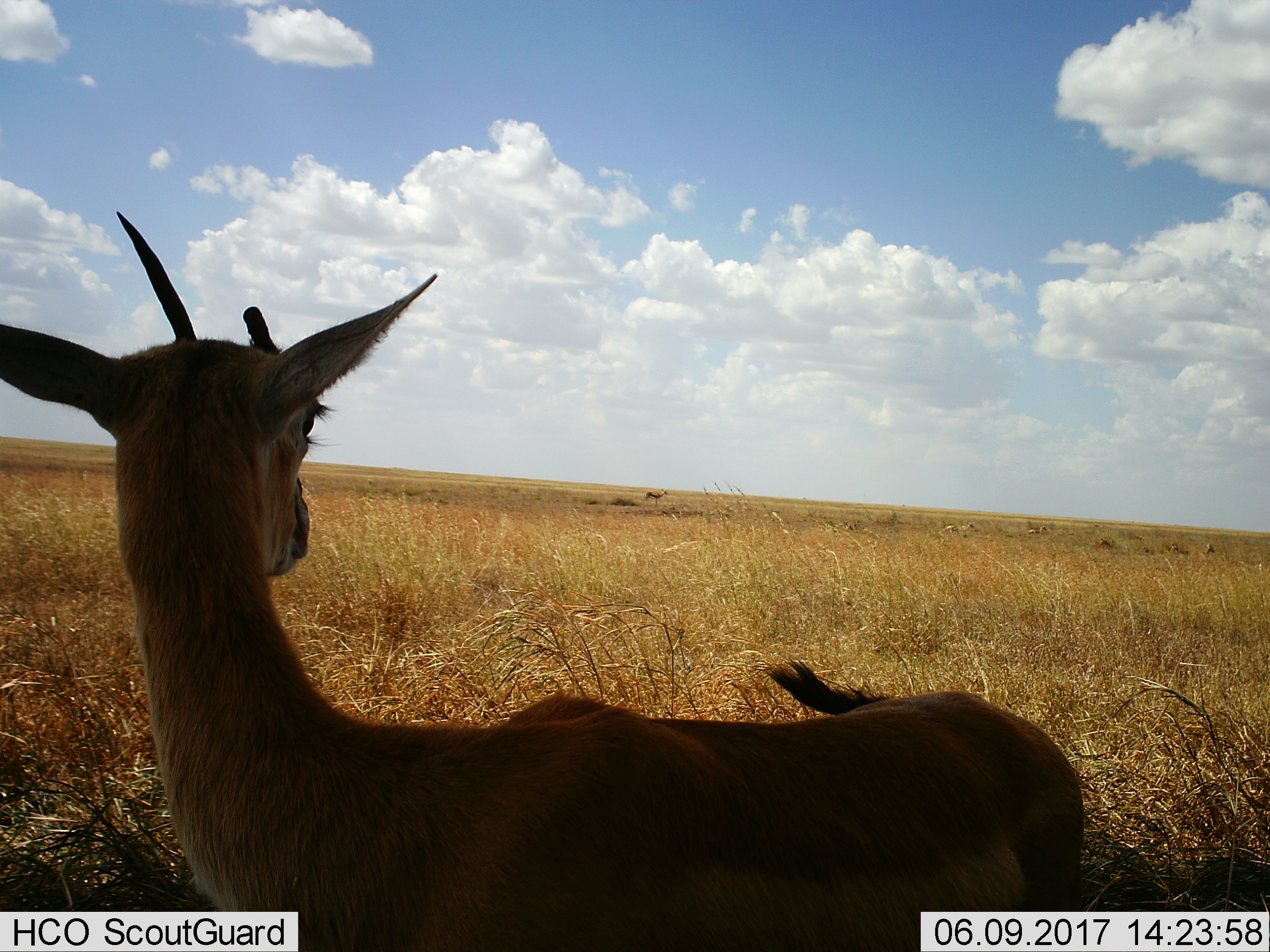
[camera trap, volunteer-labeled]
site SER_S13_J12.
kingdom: Animalia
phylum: Chordata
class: Mammalia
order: Artiodactyla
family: Bovidae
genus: Eudorcas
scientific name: Eudorcas thomsonii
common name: thomson's gazelle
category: gazellethomsons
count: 4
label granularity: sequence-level